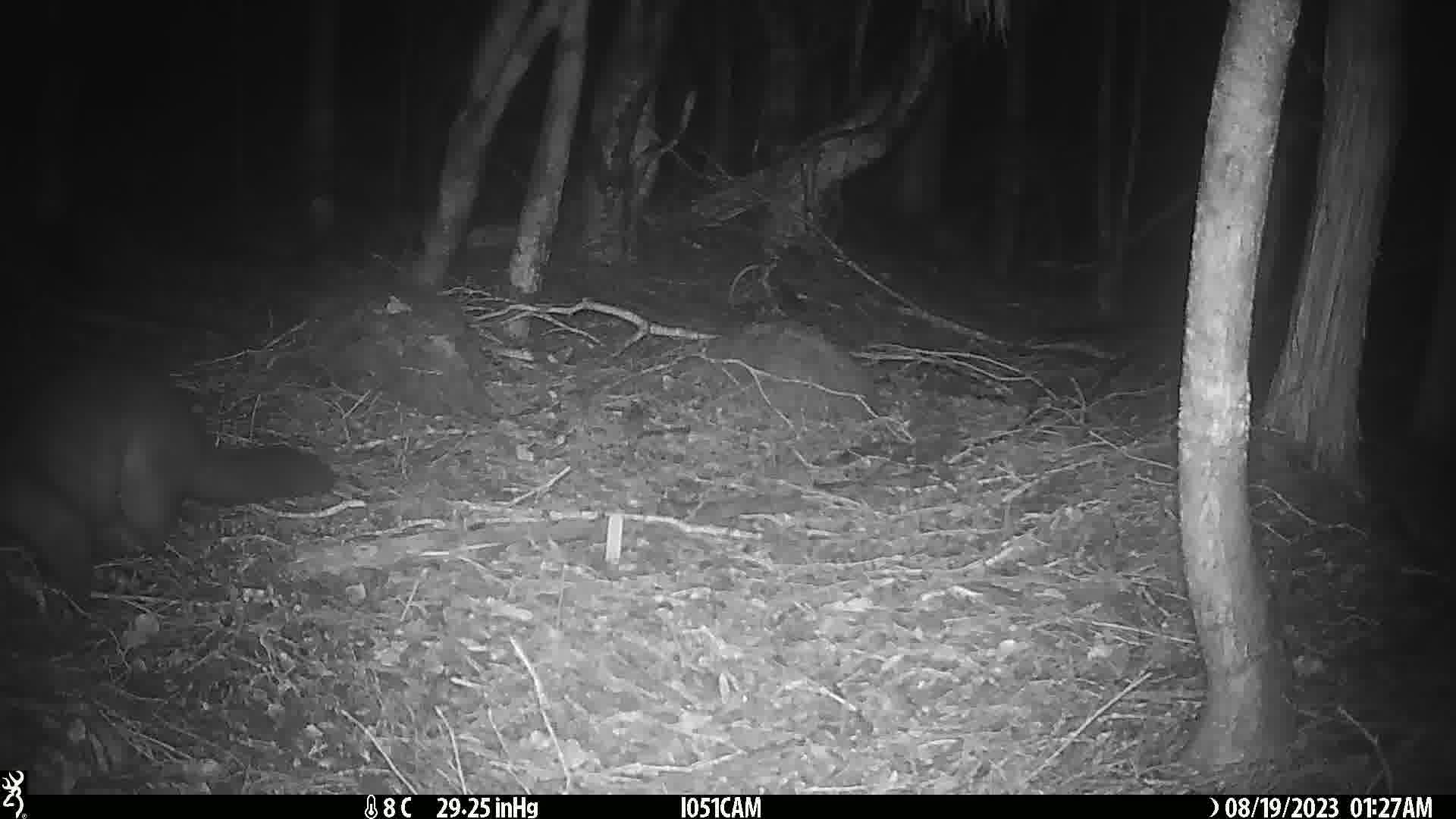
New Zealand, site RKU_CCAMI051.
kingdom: Animalia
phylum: Chordata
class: Mammalia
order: Diprotodontia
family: Phalangeridae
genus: Trichosurus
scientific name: Trichosurus vulpecula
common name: common brushtail possum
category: possum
Possum (common brushtail possum) (Trichosurus vulpecula).